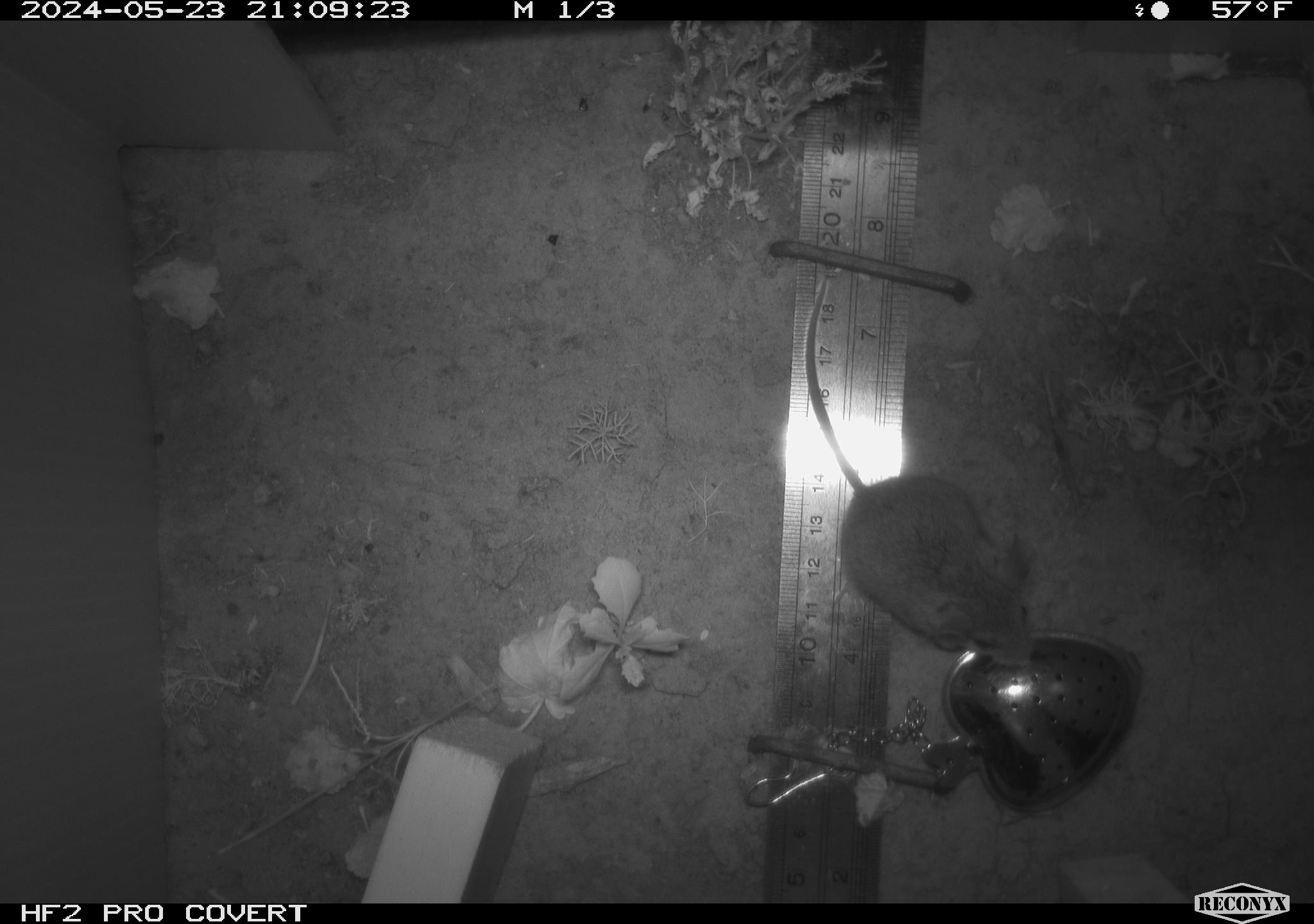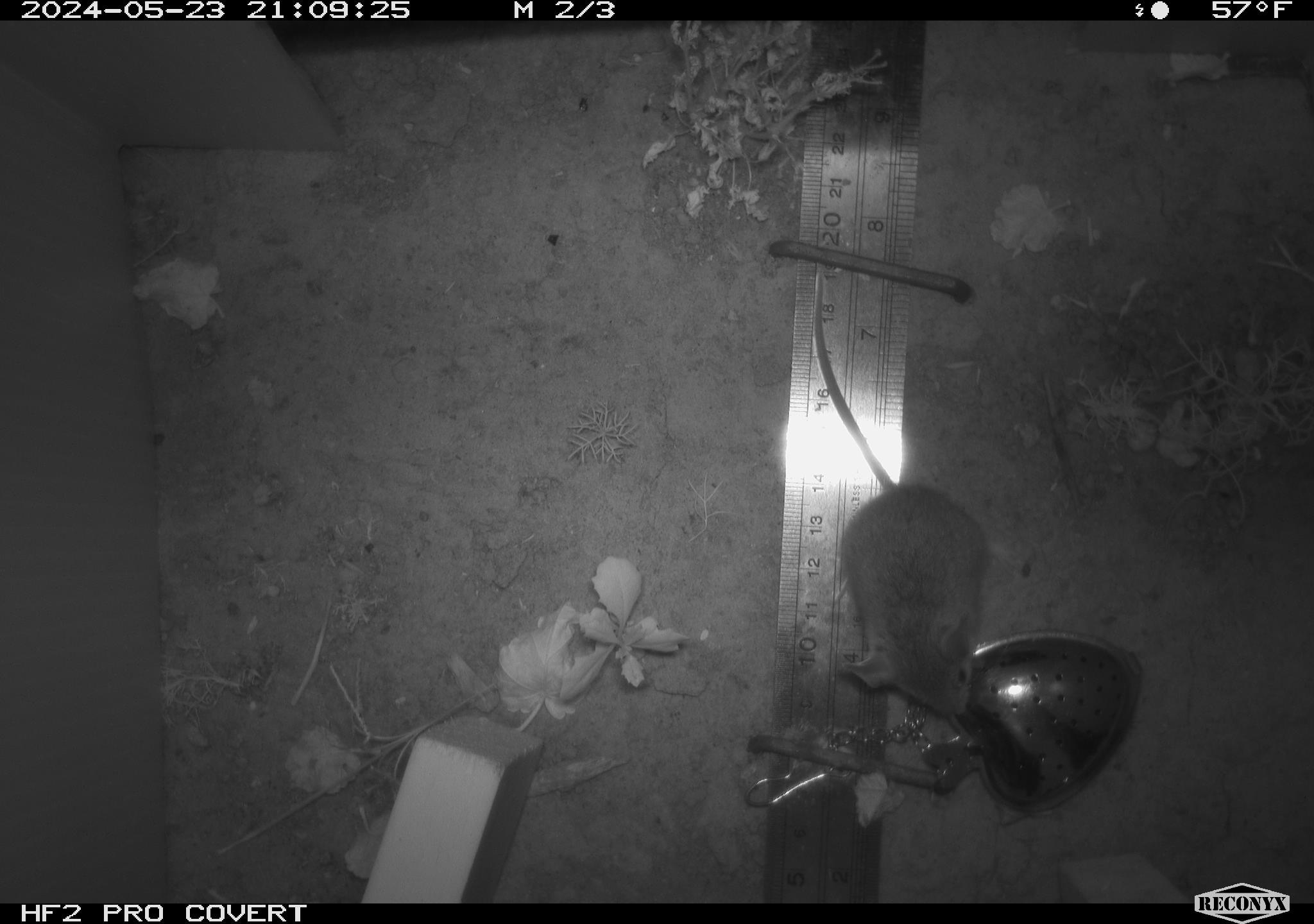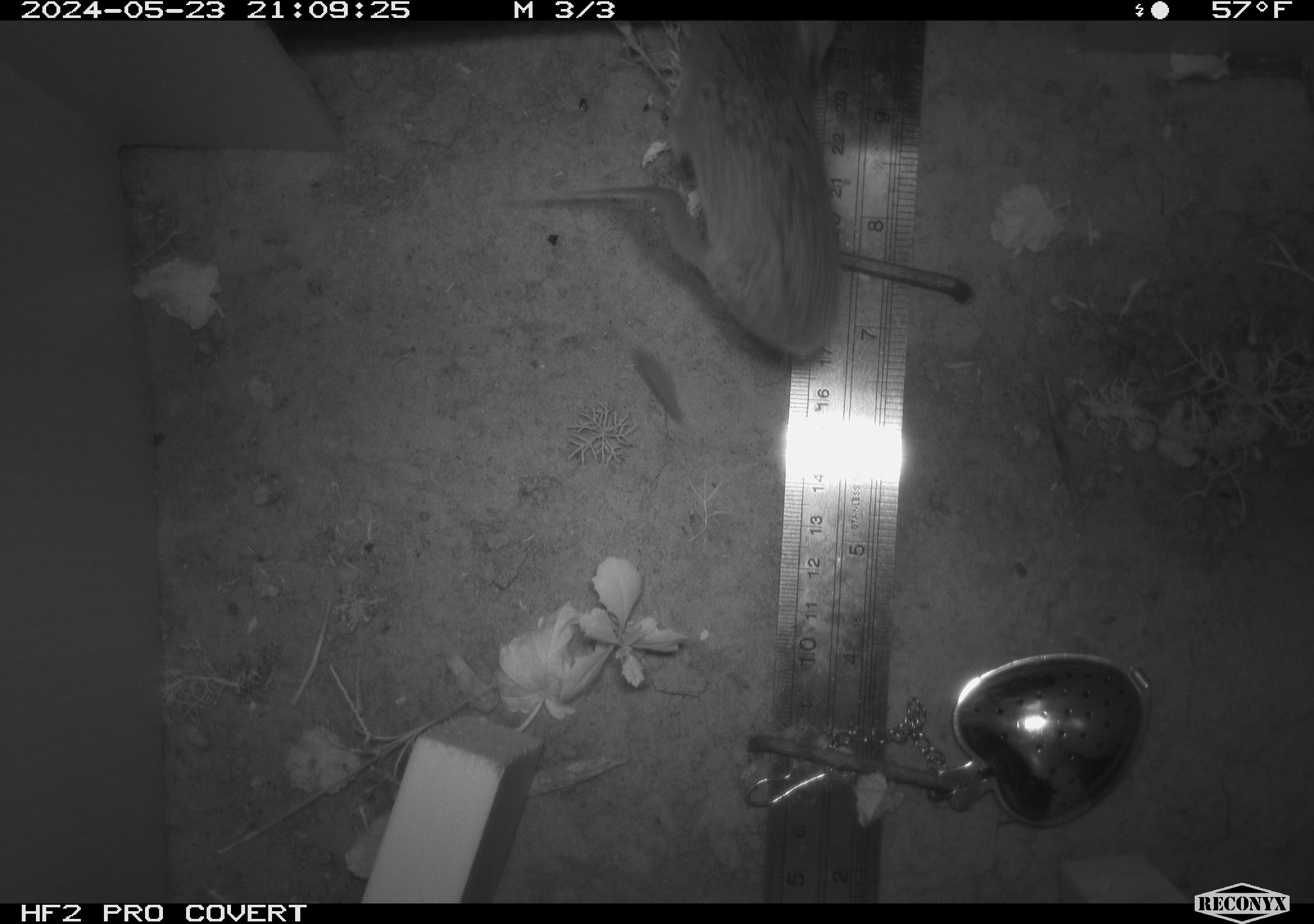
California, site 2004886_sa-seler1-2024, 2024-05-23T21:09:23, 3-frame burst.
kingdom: Animalia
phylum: Chordata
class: Mammalia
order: Rodentia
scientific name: Rodentia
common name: mouse species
Mouse species (Rodentia).